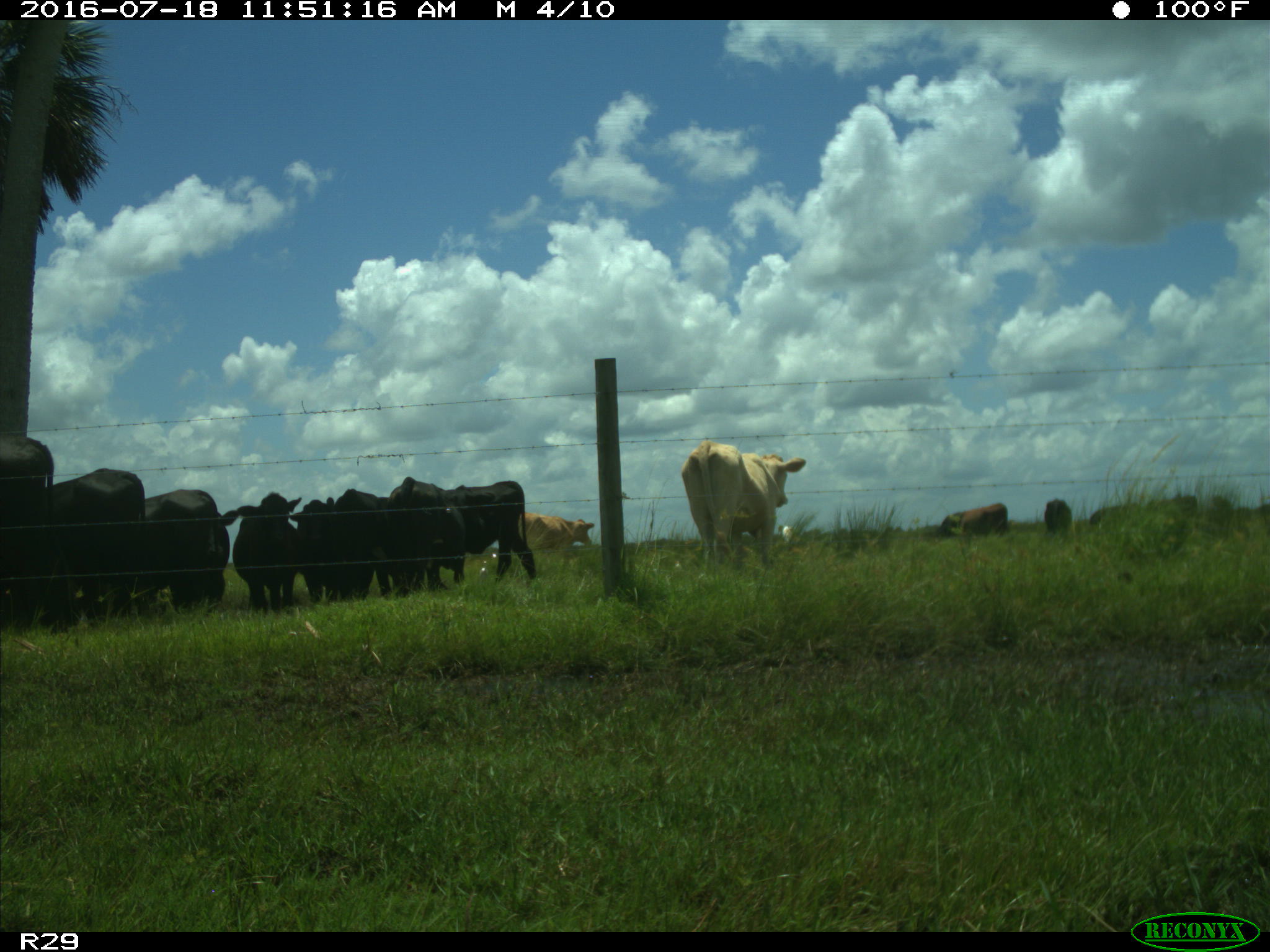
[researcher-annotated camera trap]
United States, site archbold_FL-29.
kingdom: Animalia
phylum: Chordata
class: Mammalia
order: Artiodactyla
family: Bovidae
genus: Bos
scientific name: Bos taurus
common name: domestic cow